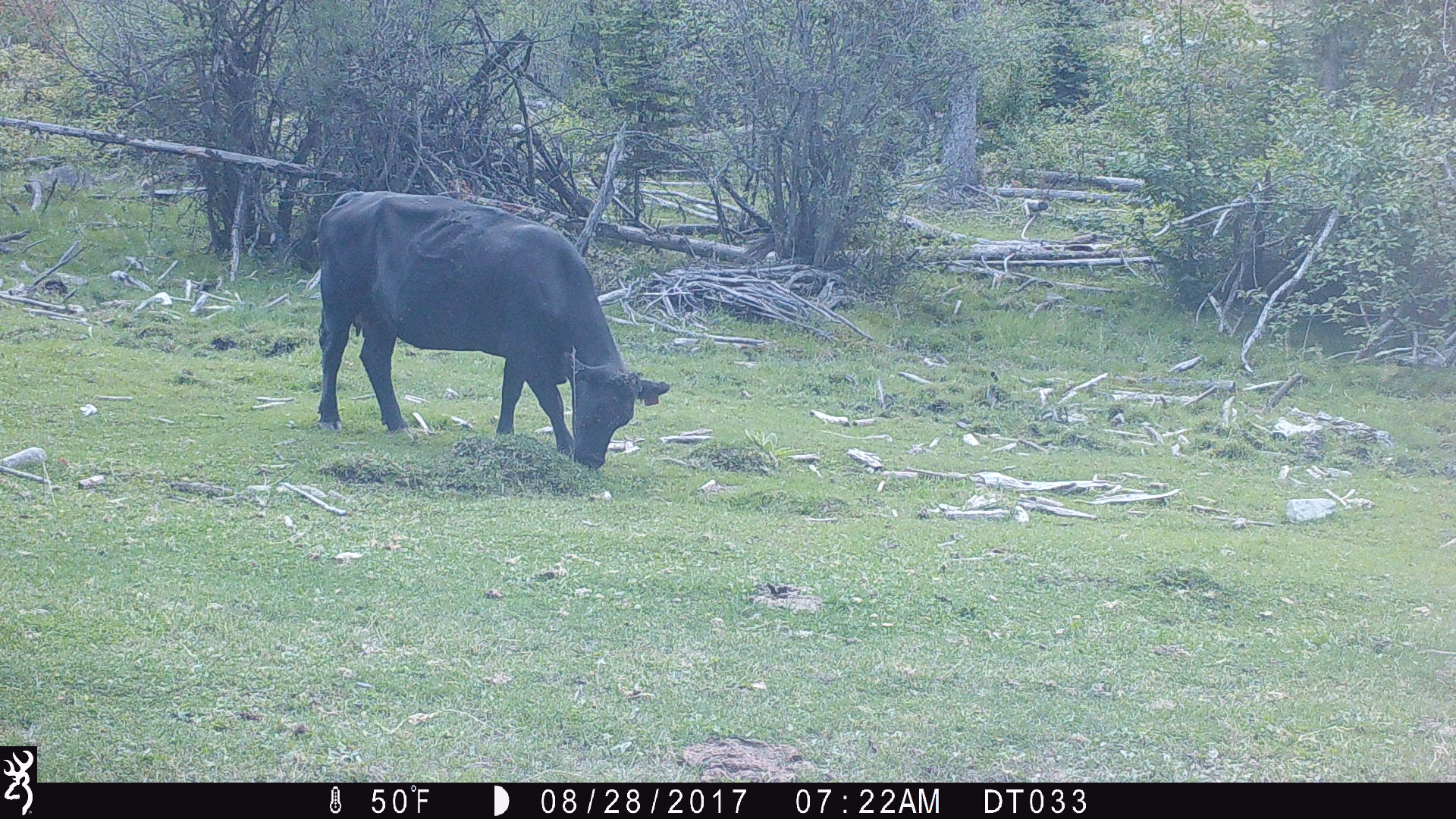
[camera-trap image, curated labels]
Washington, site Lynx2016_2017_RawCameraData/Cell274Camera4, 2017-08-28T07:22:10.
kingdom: Animalia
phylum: Chordata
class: Mammalia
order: Artiodactyla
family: Bovidae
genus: Bos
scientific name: Bos taurus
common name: domestic cattle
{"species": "domestic cattle (Bos taurus)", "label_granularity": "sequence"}